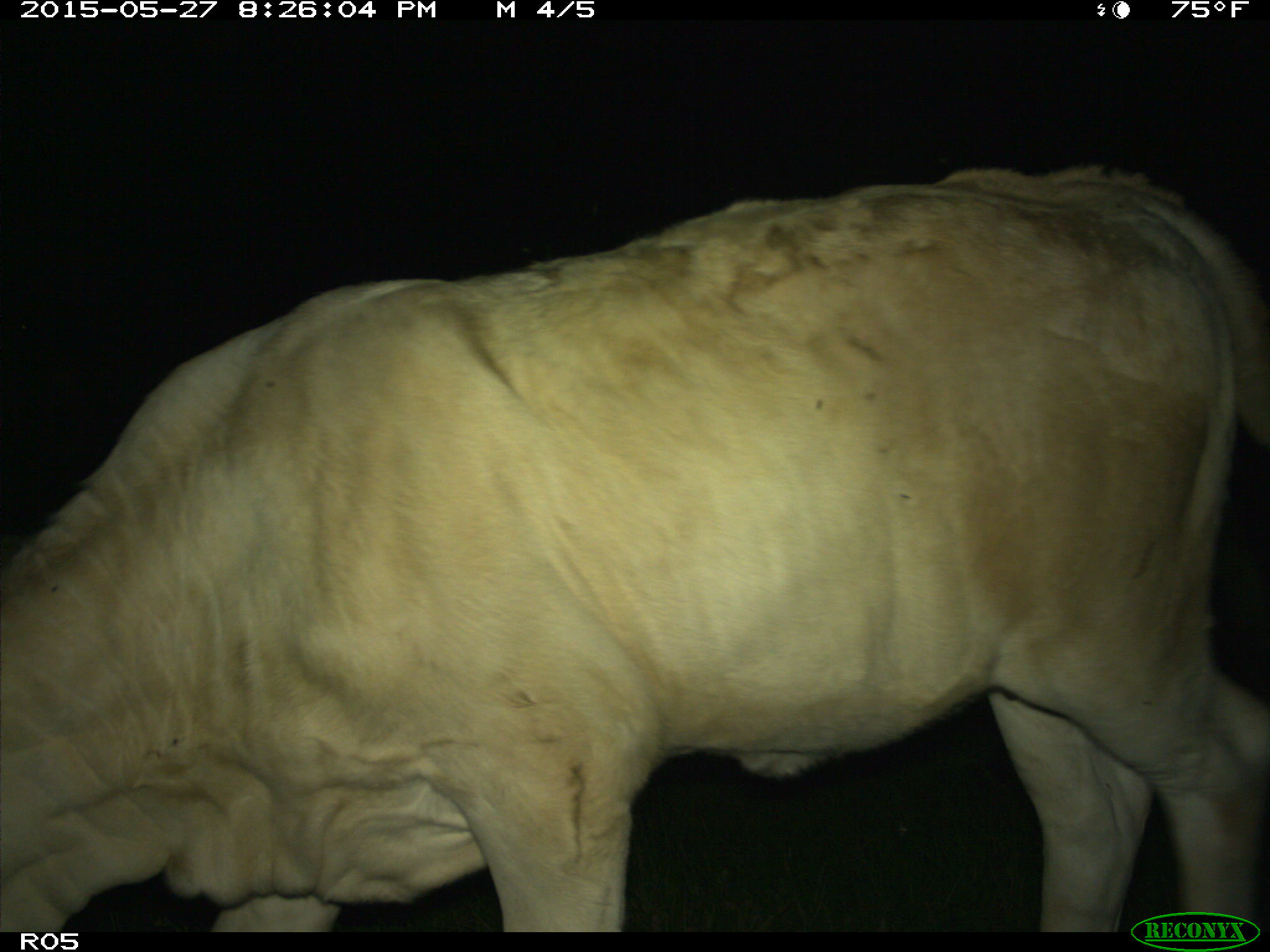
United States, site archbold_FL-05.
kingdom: Animalia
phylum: Chordata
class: Mammalia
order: Artiodactyla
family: Bovidae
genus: Bos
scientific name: Bos taurus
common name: domestic cow